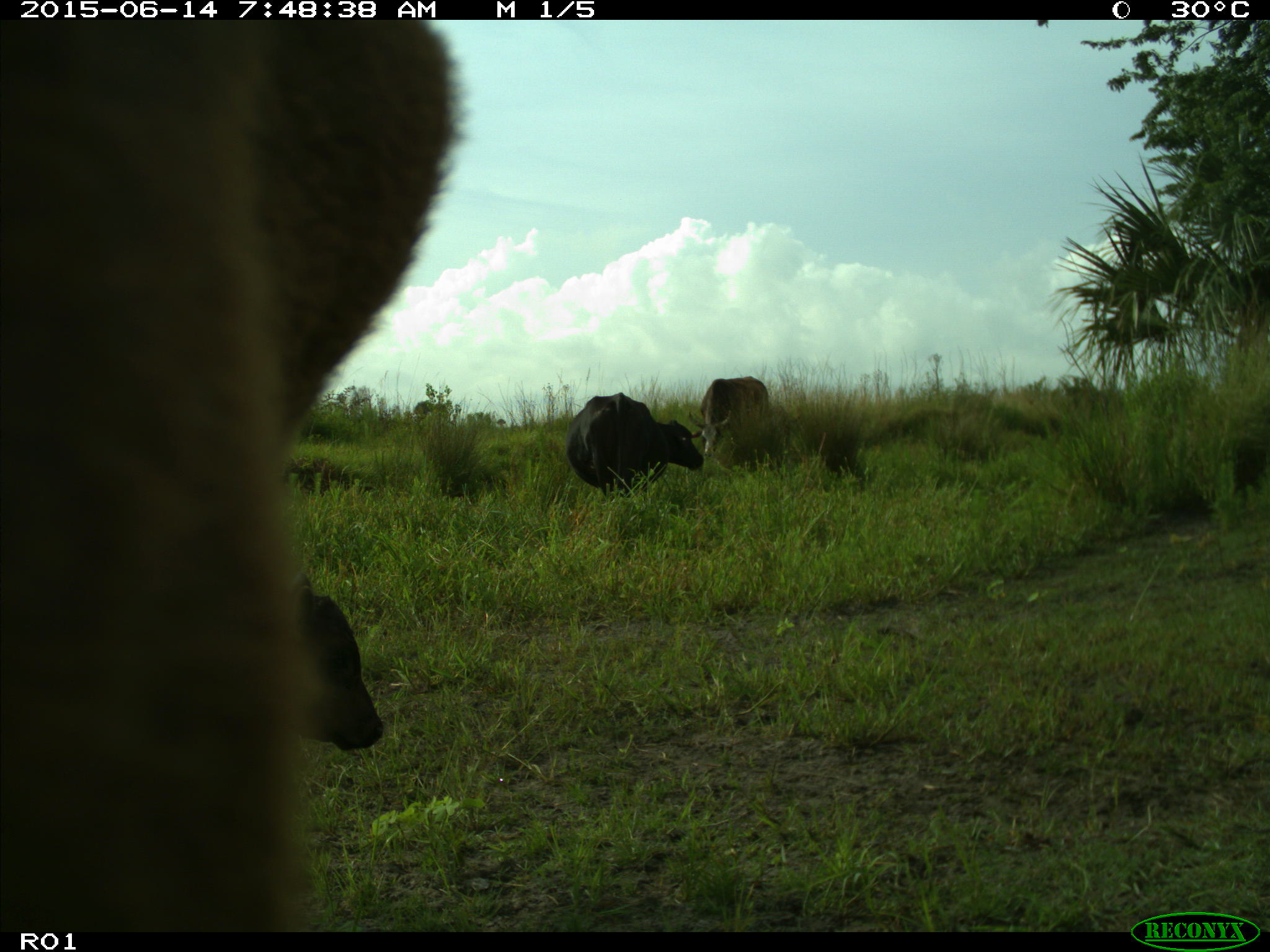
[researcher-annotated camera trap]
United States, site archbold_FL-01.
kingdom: Animalia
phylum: Chordata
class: Mammalia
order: Artiodactyla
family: Bovidae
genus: Bos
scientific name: Bos taurus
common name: domestic cow